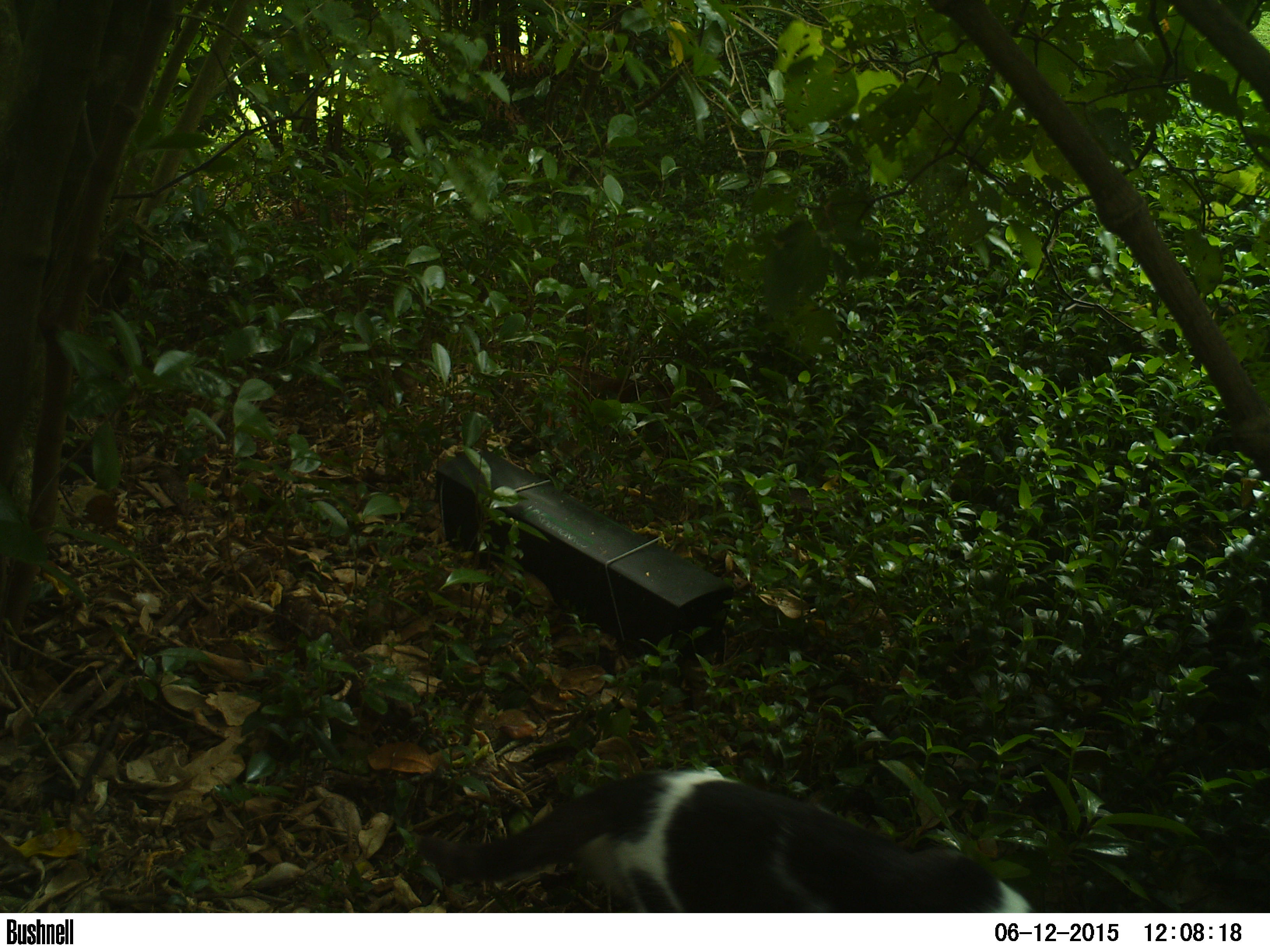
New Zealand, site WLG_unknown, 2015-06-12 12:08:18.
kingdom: Animalia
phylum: Chordata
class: Mammalia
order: Carnivora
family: Felidae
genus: Felis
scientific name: Felis catus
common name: domestic cat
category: cat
Cat (domestic cat) (Felis catus).